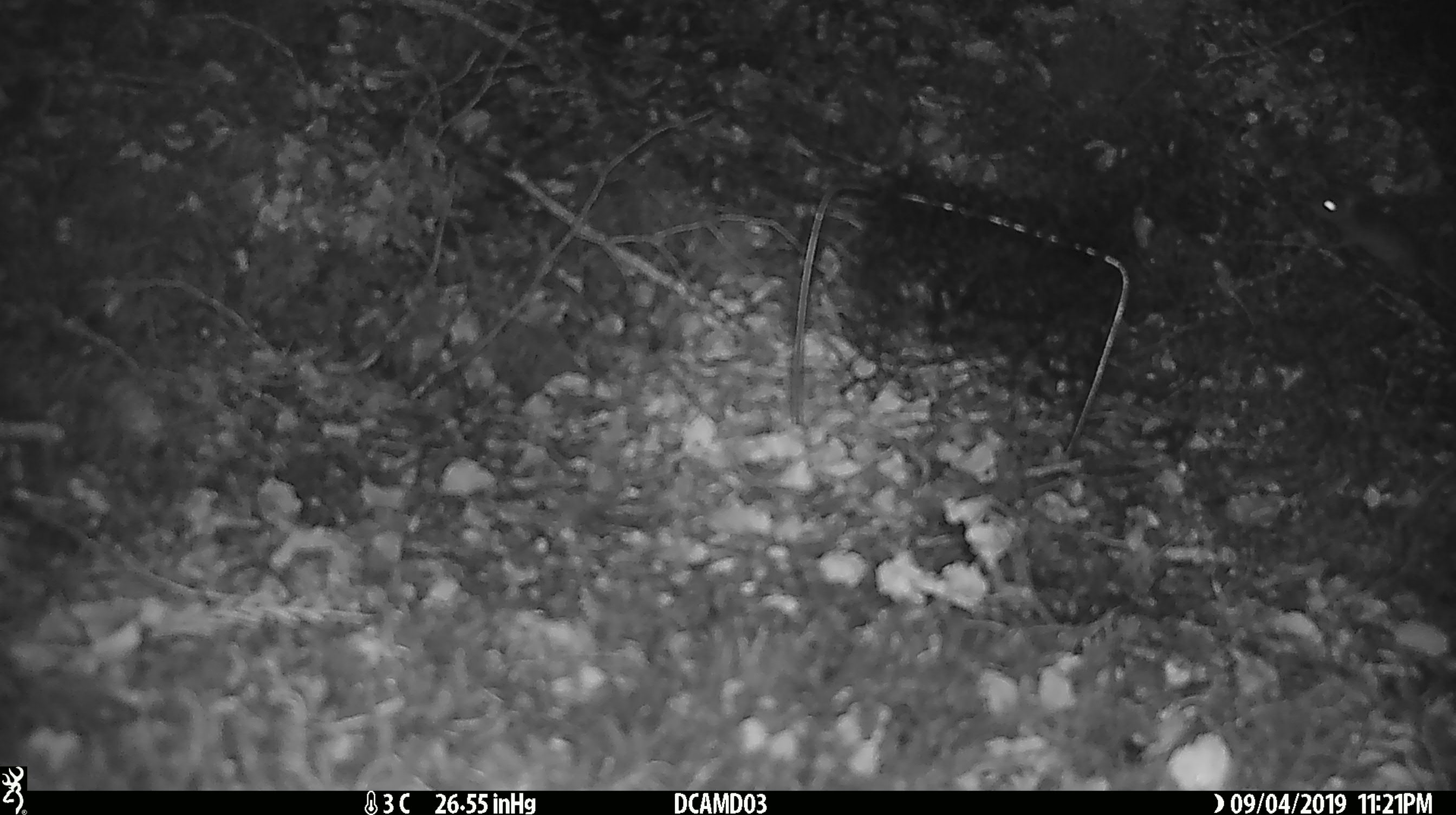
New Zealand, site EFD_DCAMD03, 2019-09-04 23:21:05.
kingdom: Animalia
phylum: Chordata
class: Mammalia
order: Rodentia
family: Muridae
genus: Mus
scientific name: Mus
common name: mouse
Mouse (Mus).